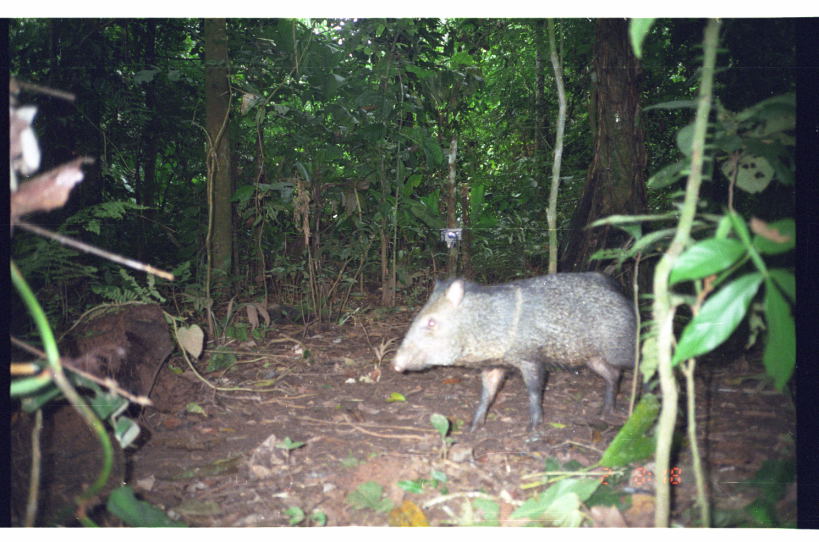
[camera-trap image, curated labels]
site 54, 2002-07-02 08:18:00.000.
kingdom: Animalia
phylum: Chordata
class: Mammalia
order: Artiodactyla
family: Tayassuidae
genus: Pecari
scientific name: Pecari tajacu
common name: collared peccary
Pecari tajacu (collared peccary).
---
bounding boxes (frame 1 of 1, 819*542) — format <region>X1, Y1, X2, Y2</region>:
pecari tajacu: <region>389, 271, 651, 438</region>